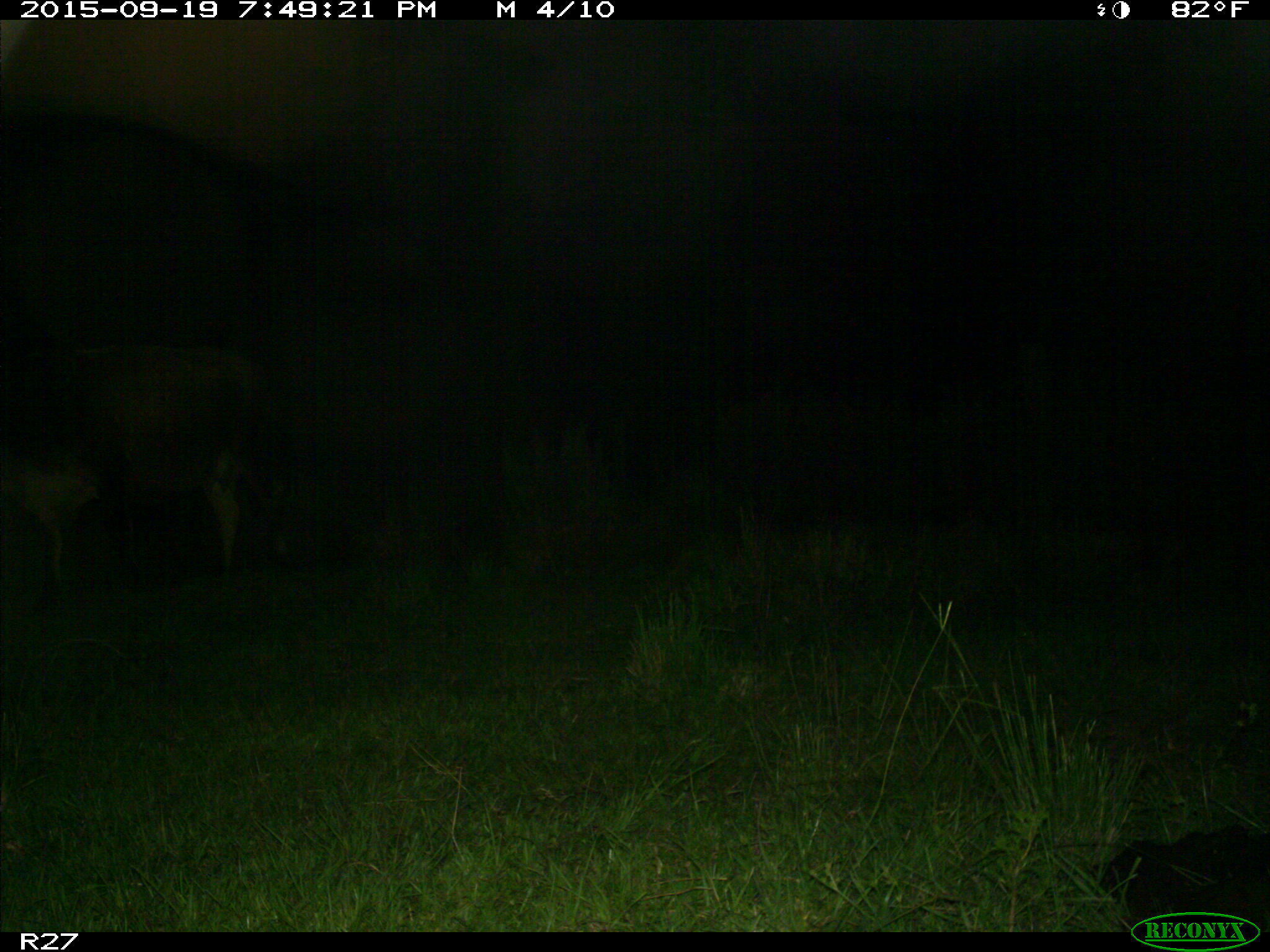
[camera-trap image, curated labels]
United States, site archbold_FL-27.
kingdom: Animalia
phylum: Chordata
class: Mammalia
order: Artiodactyla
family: Bovidae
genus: Bos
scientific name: Bos taurus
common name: domestic cow